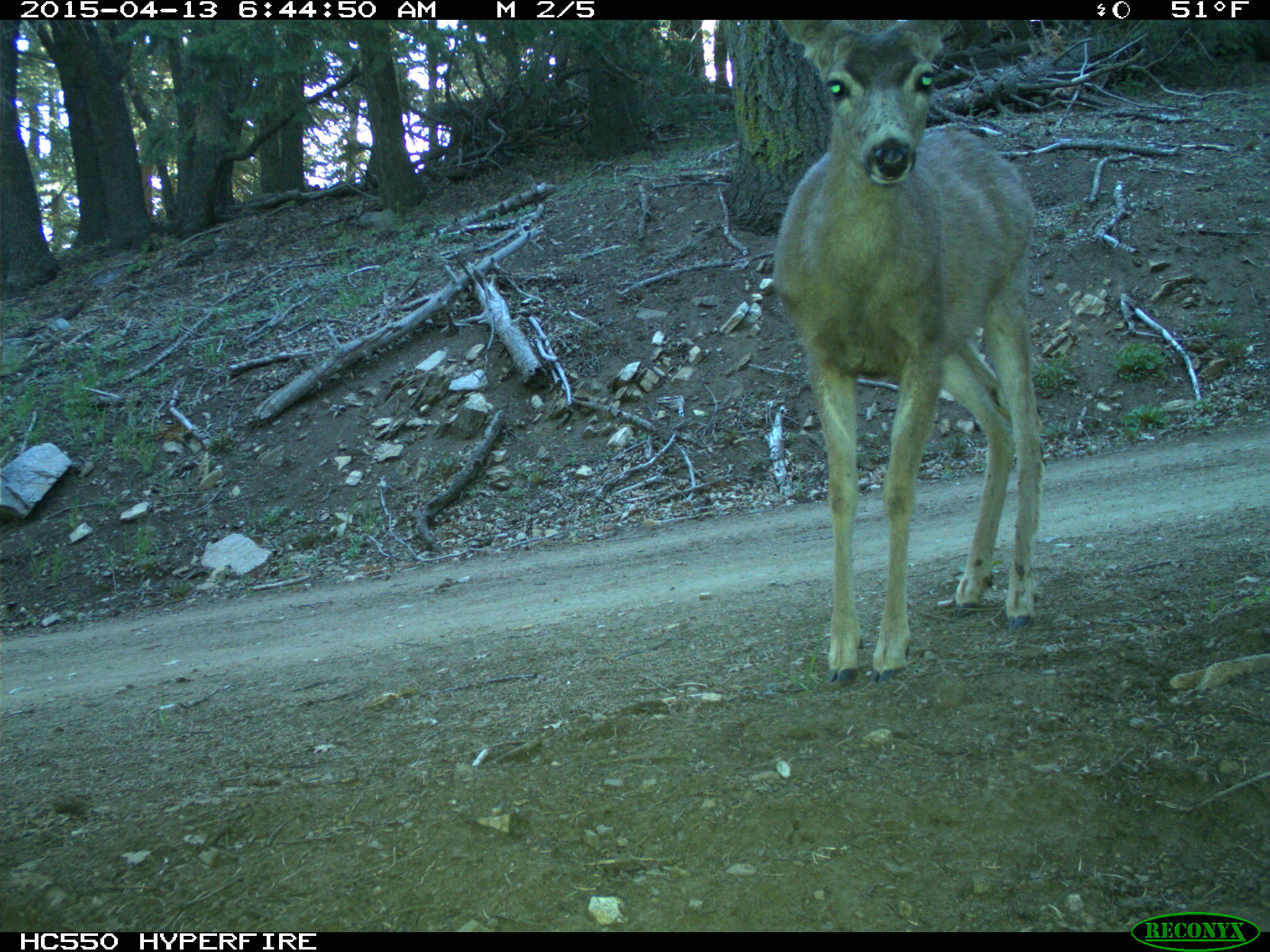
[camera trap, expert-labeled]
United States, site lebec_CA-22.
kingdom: Animalia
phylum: Chordata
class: Mammalia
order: Artiodactyla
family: Cervidae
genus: Odocoileus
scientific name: Odocoileus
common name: deer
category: unidentified deer